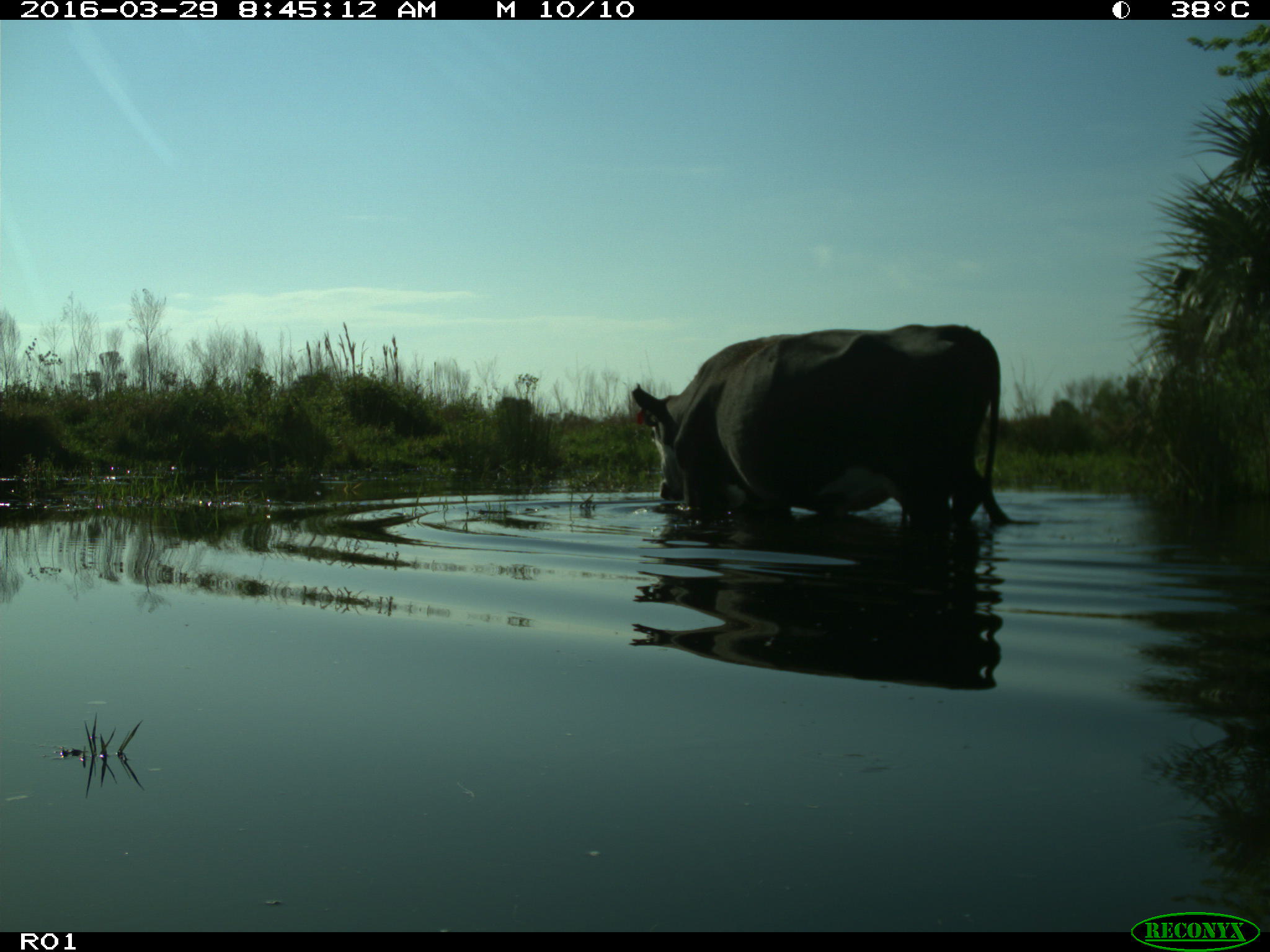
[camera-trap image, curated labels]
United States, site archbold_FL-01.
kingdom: Animalia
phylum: Chordata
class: Mammalia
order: Artiodactyla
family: Bovidae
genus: Bos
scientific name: Bos taurus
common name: domestic cow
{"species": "Bos taurus (domestic cow)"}